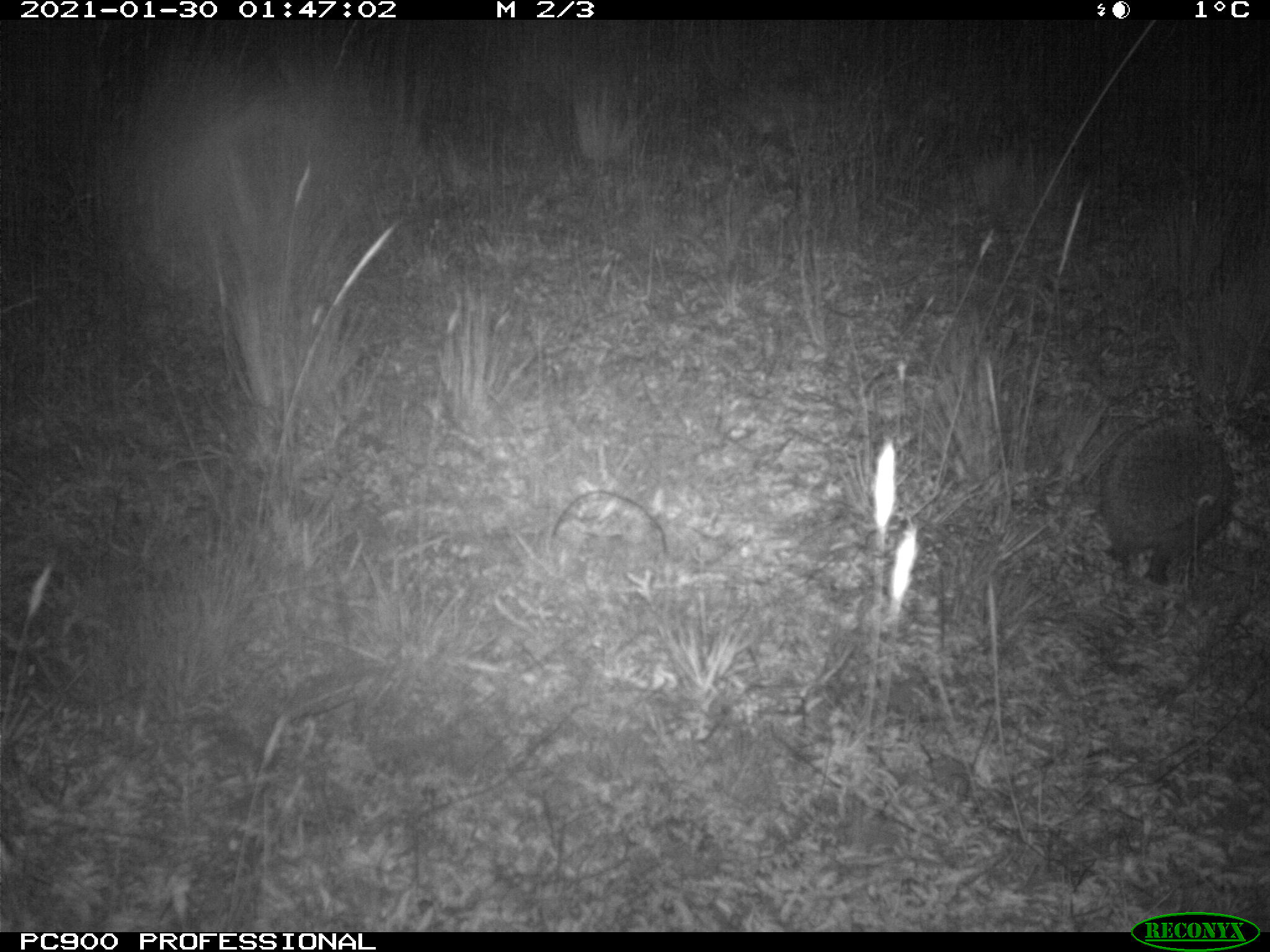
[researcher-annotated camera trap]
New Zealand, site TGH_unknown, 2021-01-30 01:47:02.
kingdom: Animalia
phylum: Chordata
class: Mammalia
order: Eulipotyphla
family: Erinaceidae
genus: Erinaceus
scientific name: Erinaceus europaeus europaeus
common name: european hedgehog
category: hedgehog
Hedgehog (european hedgehog) (Erinaceus europaeus europaeus).